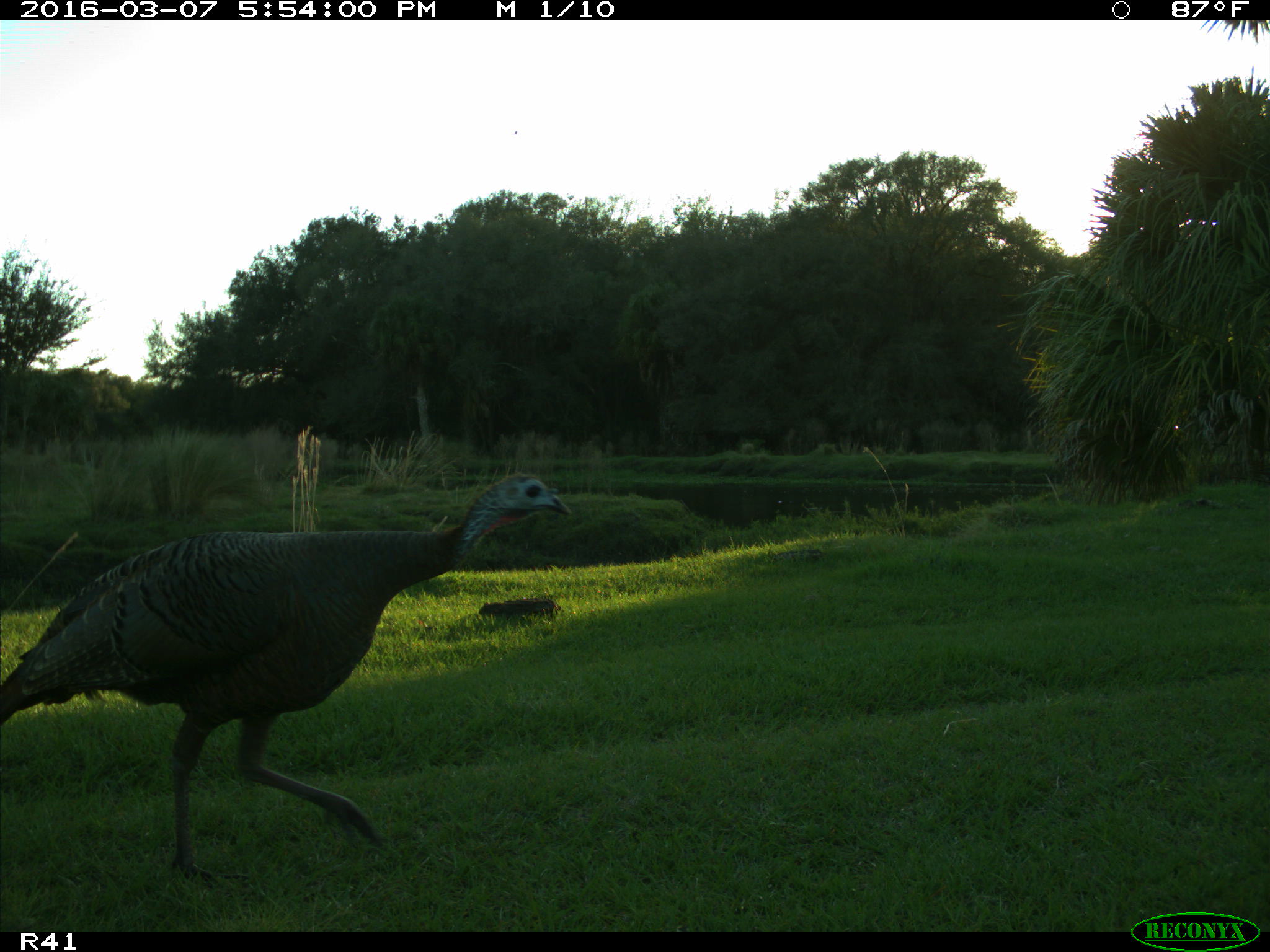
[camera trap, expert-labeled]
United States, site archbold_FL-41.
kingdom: Animalia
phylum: Chordata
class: Aves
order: Galliformes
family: Phasianidae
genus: Meleagris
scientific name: Meleagris gallopavo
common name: wild turkey